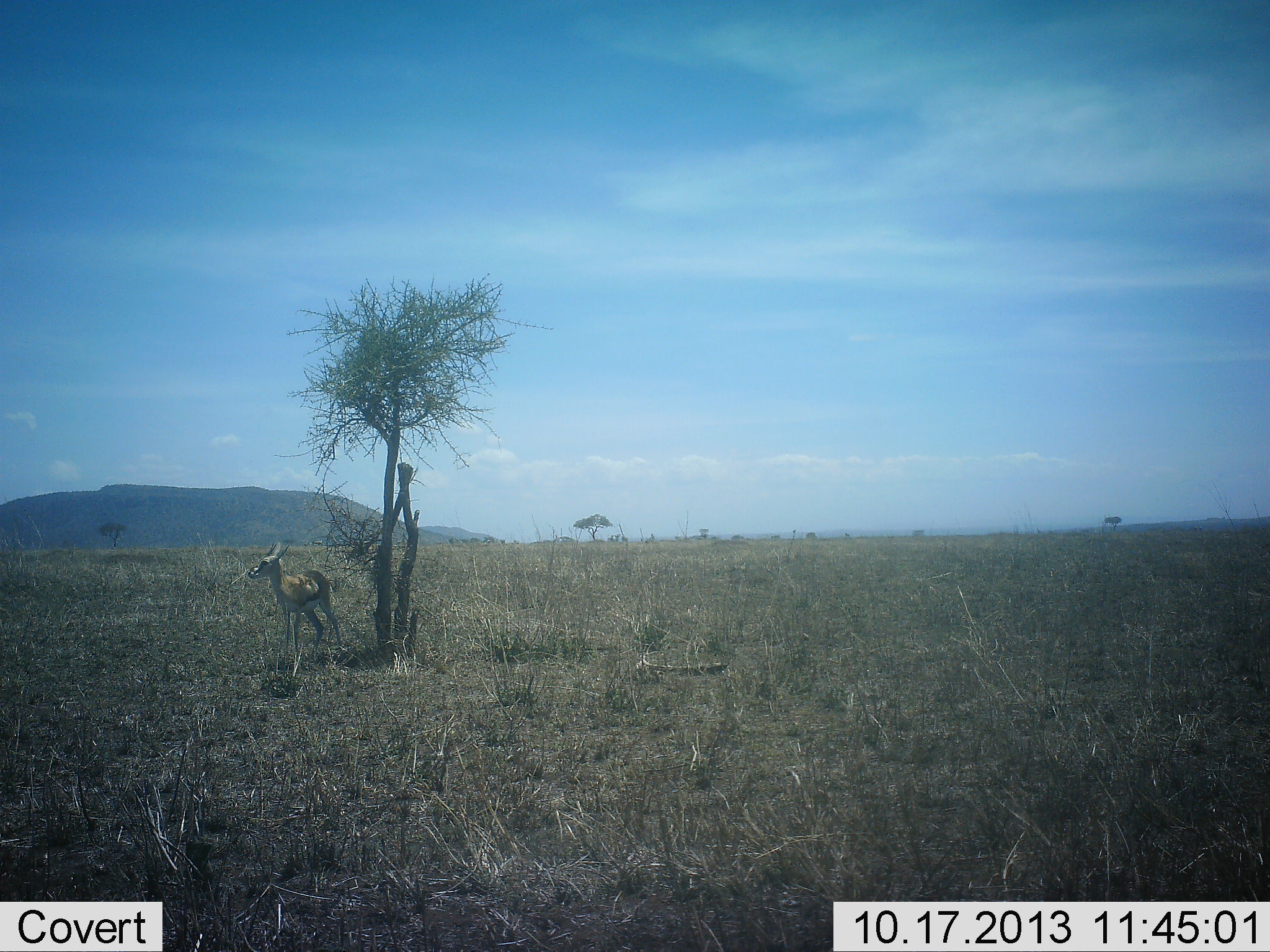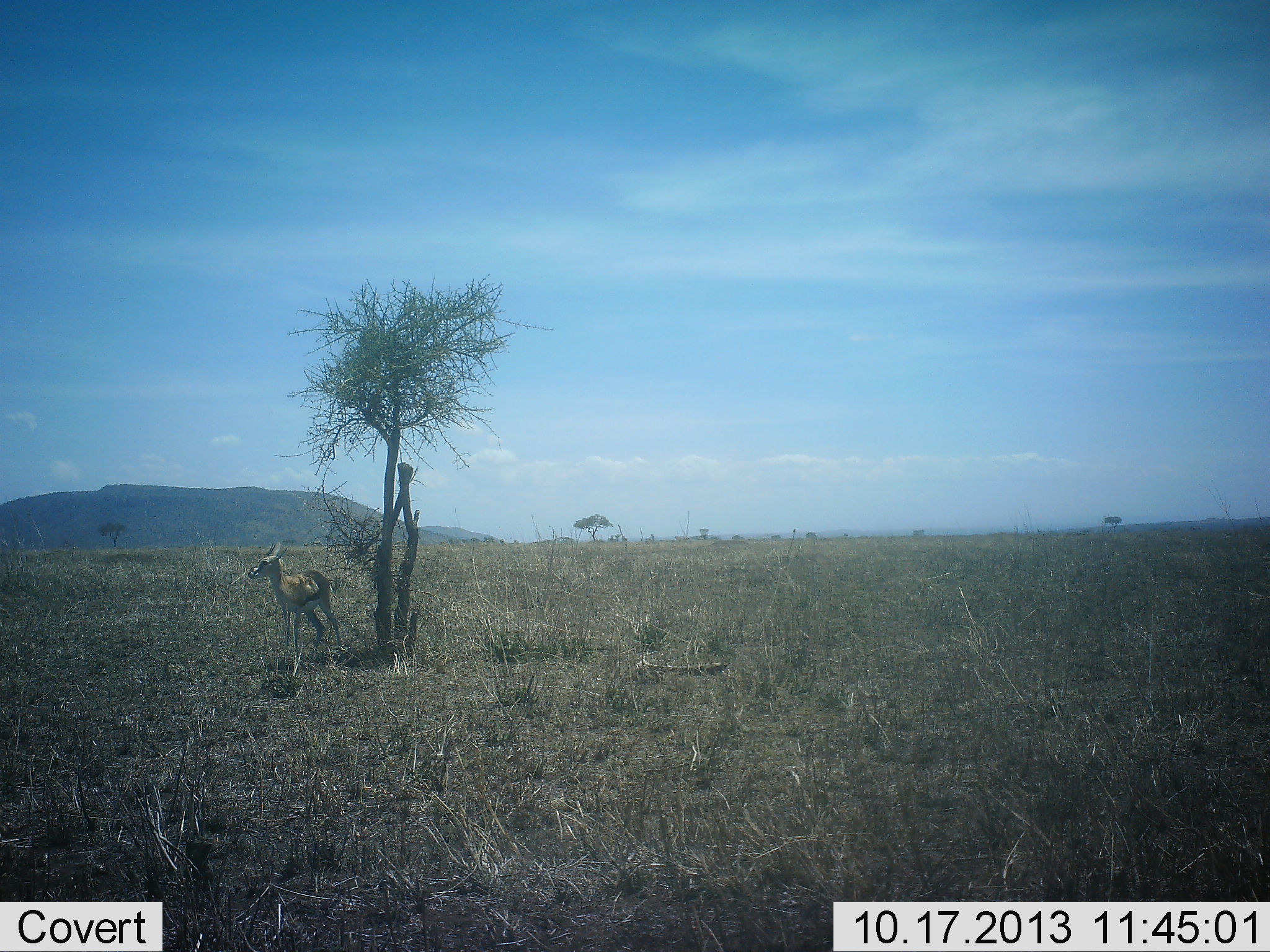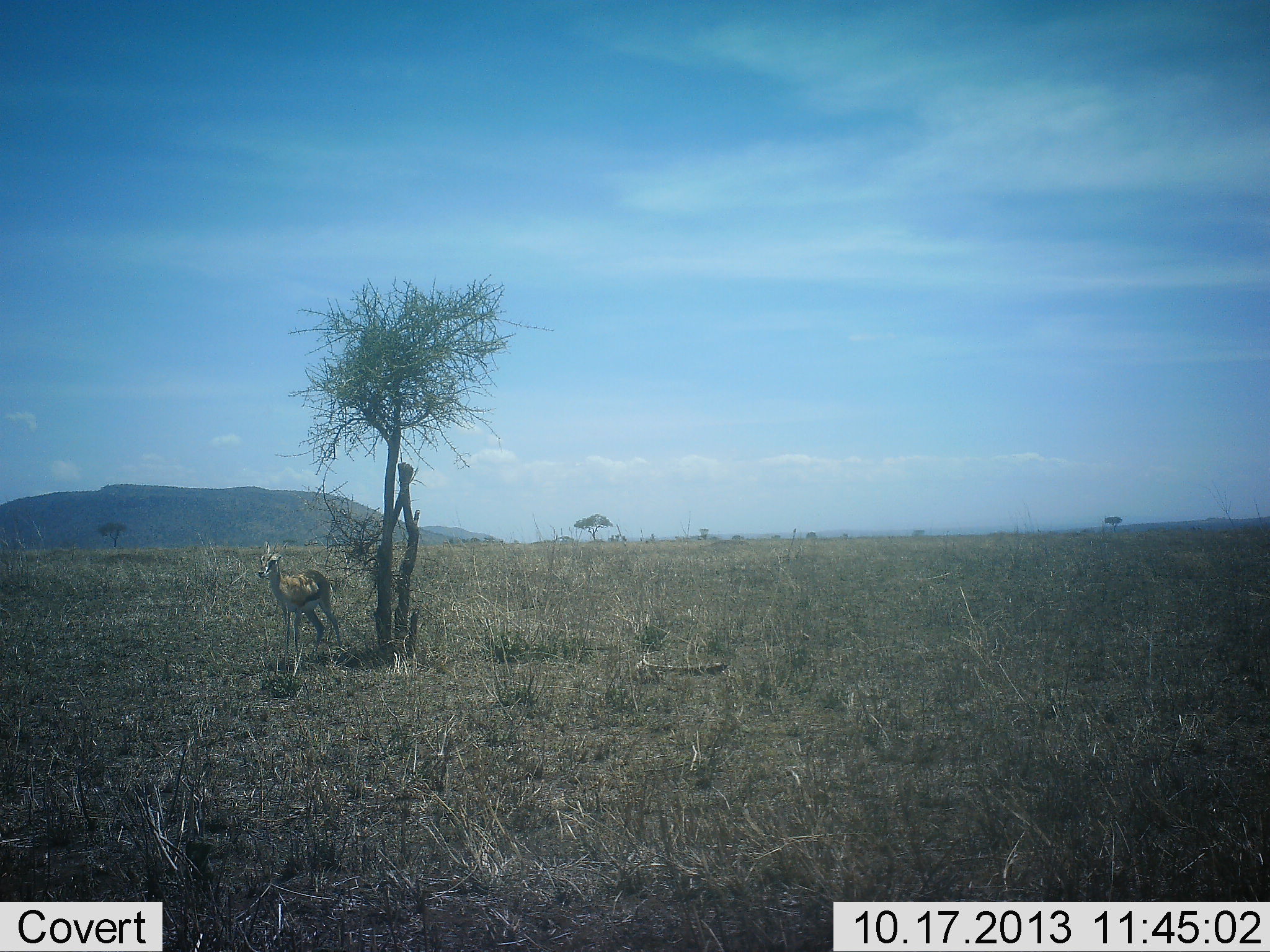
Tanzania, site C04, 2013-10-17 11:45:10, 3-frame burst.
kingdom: Animalia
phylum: Chordata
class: Mammalia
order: Artiodactyla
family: Bovidae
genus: Eudorcas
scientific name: Eudorcas thomsonii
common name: thomson's gazelle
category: gazellethomsons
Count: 1.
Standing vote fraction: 90%.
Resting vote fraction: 10%.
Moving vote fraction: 0%.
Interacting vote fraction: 0%.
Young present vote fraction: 0%.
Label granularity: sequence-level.